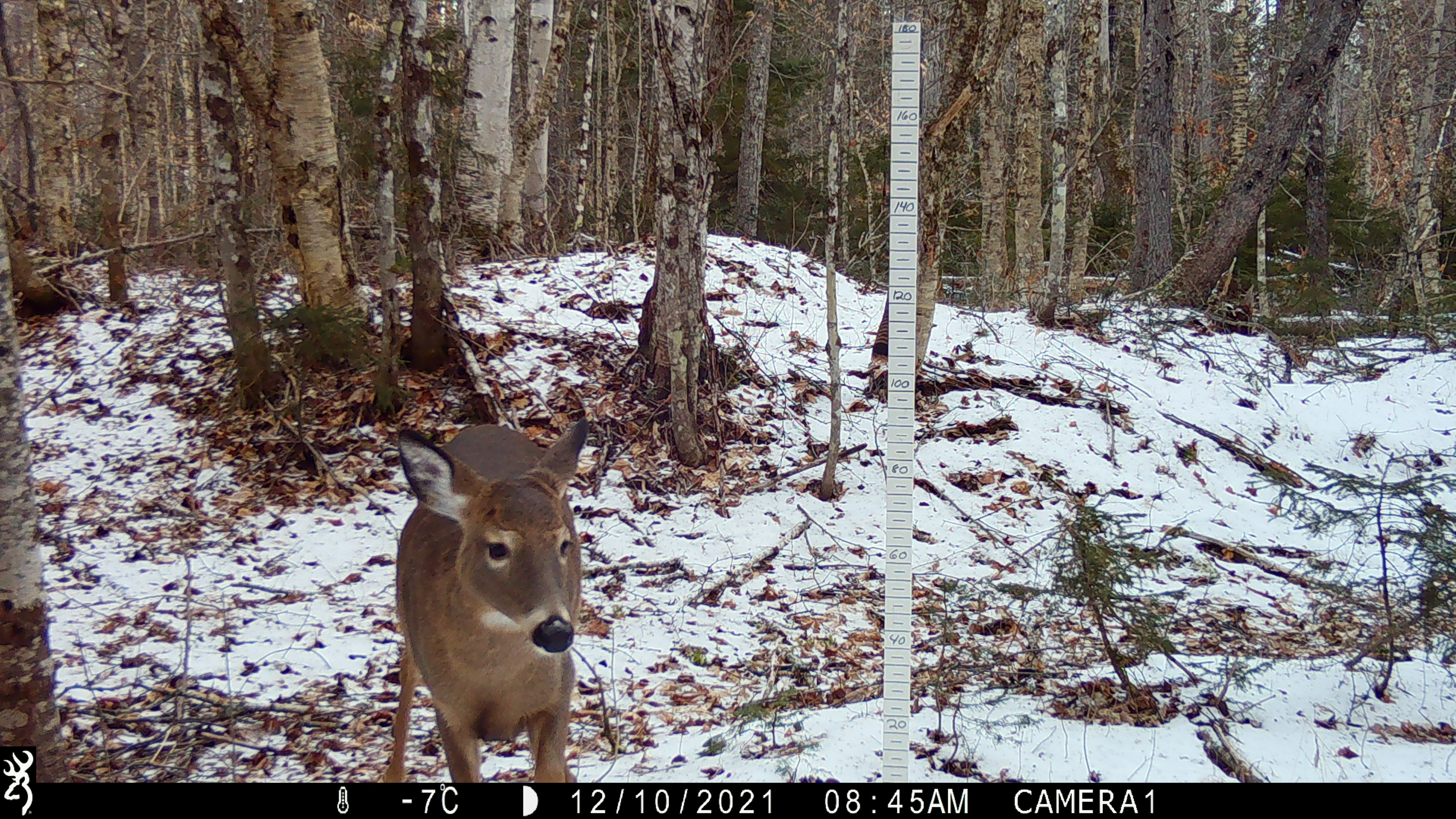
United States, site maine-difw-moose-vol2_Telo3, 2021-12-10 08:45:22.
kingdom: Animalia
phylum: Chordata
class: Mammalia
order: Artiodactyla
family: Cervidae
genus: Odocoileus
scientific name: Odocoileus virginianus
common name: white-tailed deer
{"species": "white-tailed deer (Odocoileus virginianus)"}